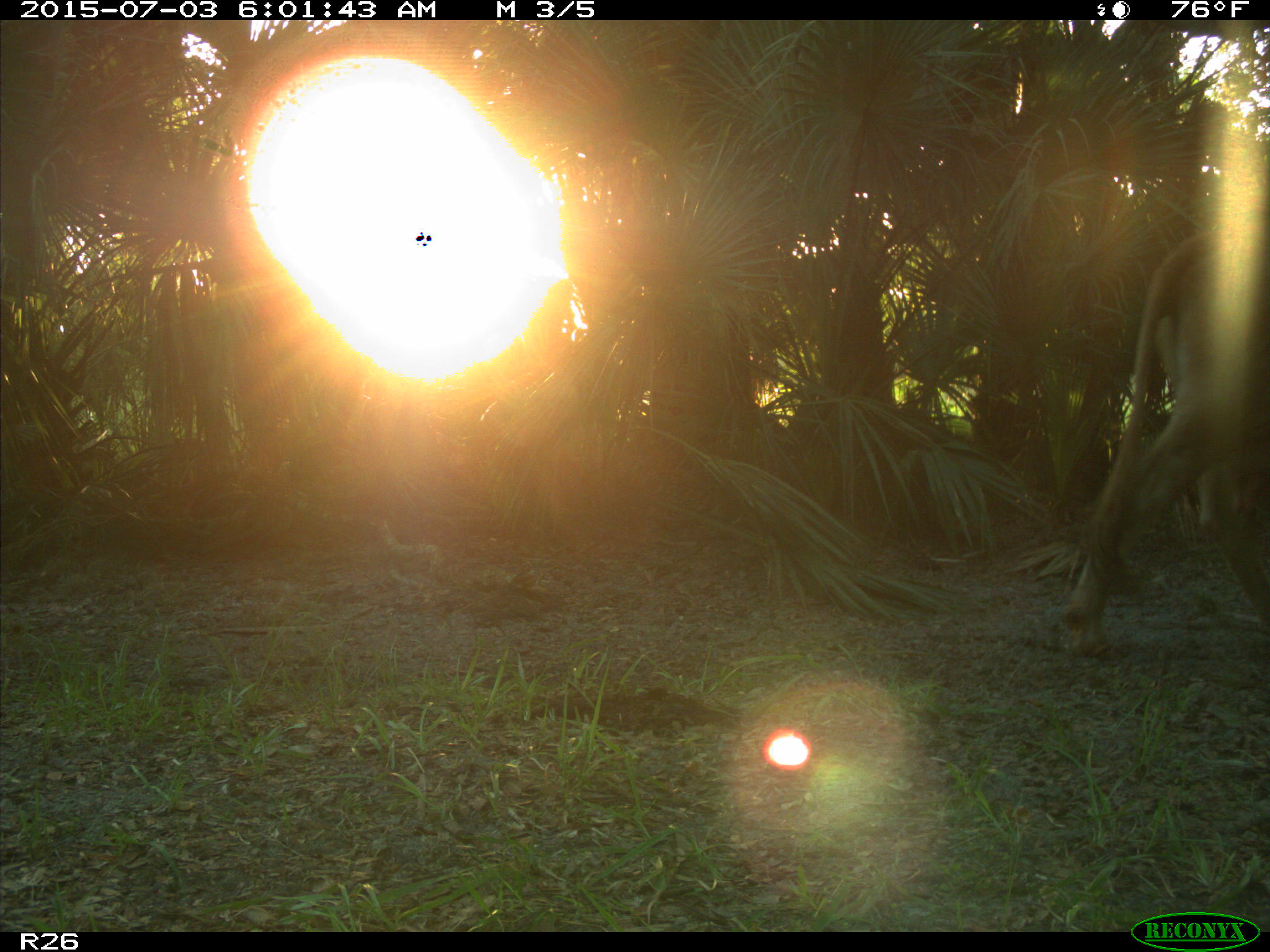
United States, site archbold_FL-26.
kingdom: Animalia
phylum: Chordata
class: Mammalia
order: Artiodactyla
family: Bovidae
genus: Bos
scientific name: Bos taurus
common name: domestic cow